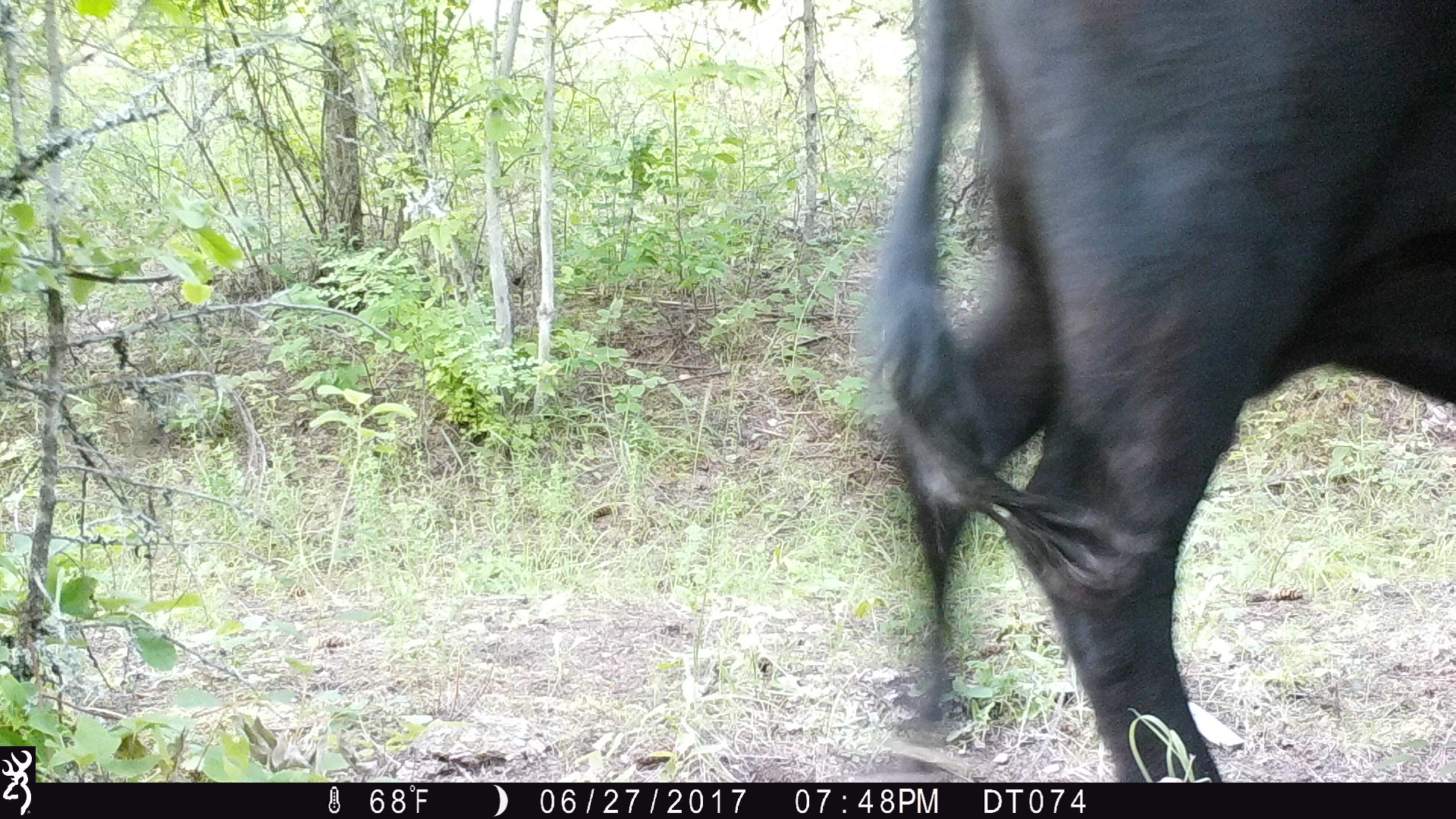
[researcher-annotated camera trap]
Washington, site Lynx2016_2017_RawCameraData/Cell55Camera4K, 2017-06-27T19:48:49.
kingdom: Animalia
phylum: Chordata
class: Mammalia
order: Artiodactyla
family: Bovidae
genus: Bos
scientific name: Bos taurus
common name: domestic cattle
Domestic cattle (Bos taurus). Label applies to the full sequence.